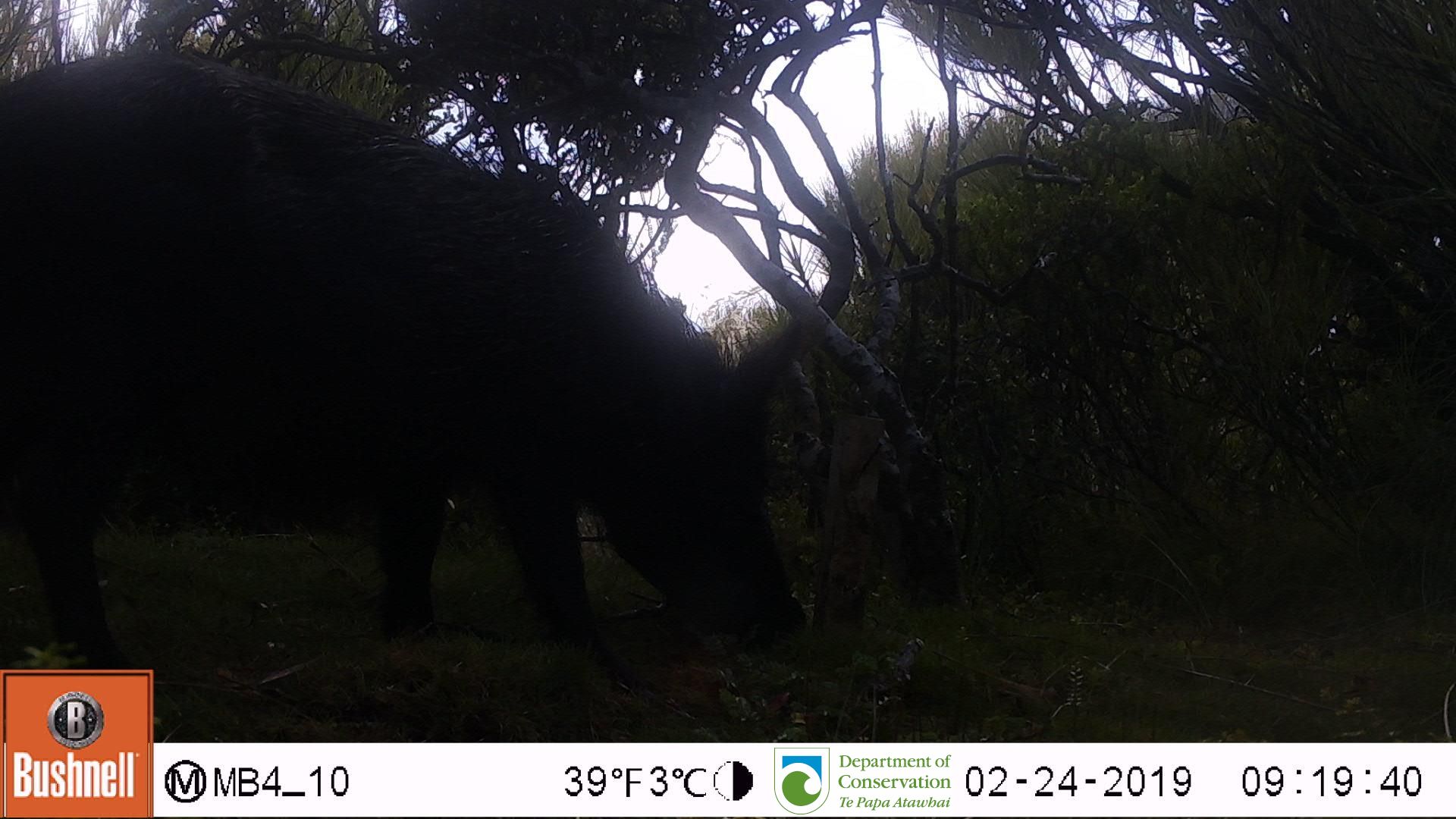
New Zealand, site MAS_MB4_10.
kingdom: Animalia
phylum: Chordata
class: Mammalia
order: Artiodactyla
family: Suidae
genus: Sus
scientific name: Sus scrofa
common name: pig